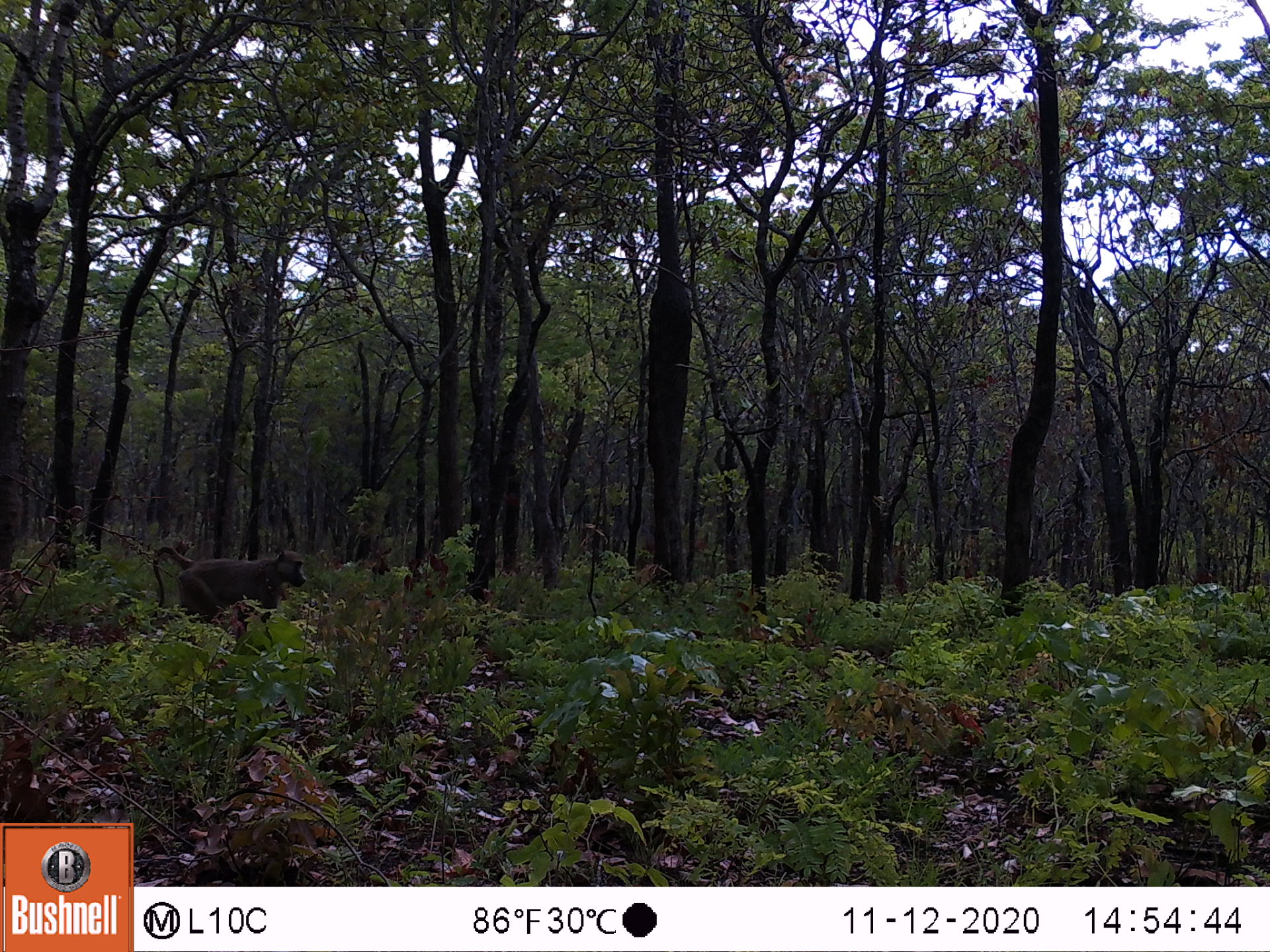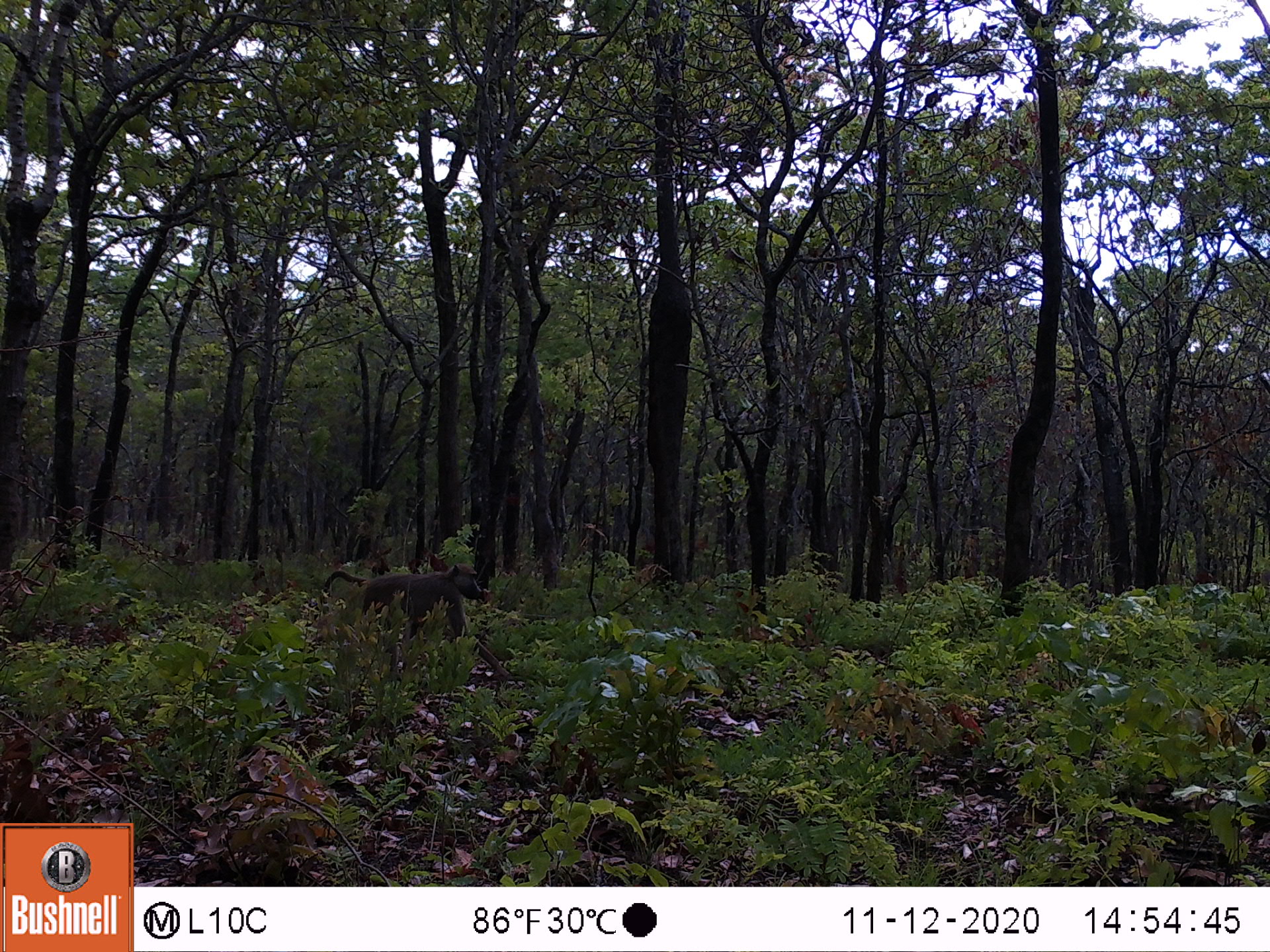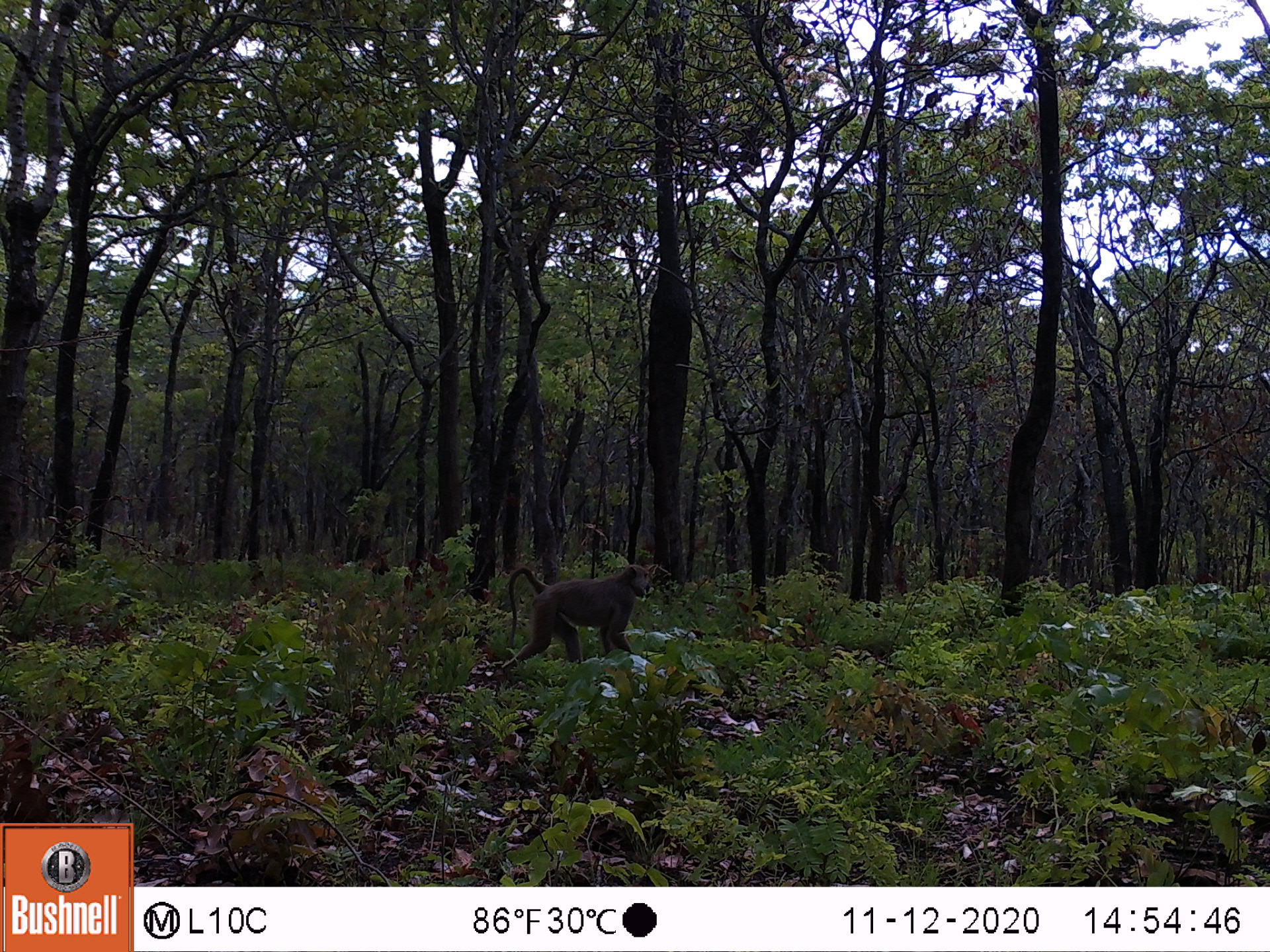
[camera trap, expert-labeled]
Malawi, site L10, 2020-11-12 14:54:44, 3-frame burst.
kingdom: Animalia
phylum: Chordata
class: Mammalia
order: Primates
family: Cercopithecidae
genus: Papio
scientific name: Papio cynocephalus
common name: yellow baboon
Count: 1.